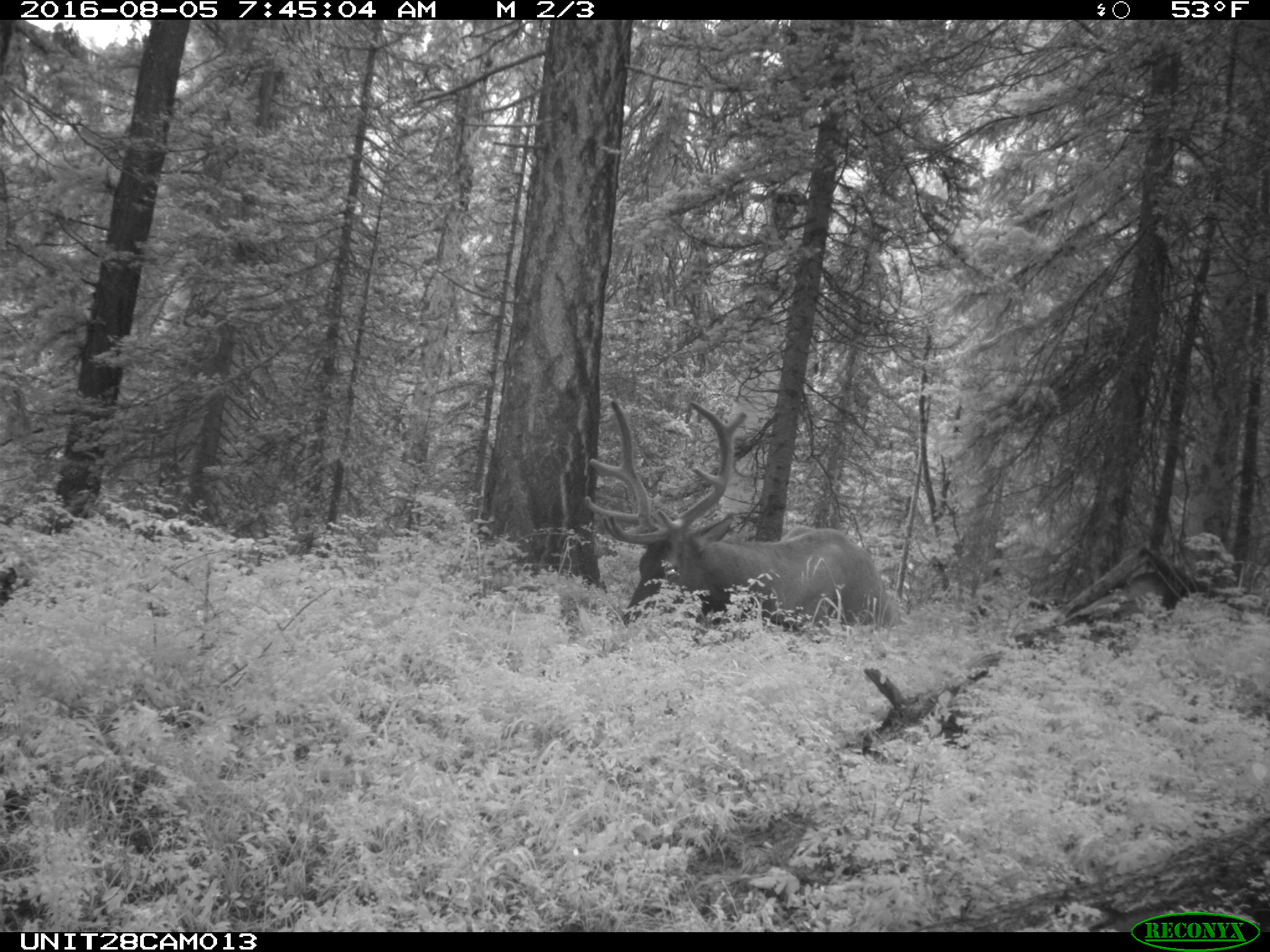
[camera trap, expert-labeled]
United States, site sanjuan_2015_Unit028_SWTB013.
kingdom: Animalia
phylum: Chordata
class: Mammalia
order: Artiodactyla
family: Cervidae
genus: Cervus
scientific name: Cervus elaphus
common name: red deer